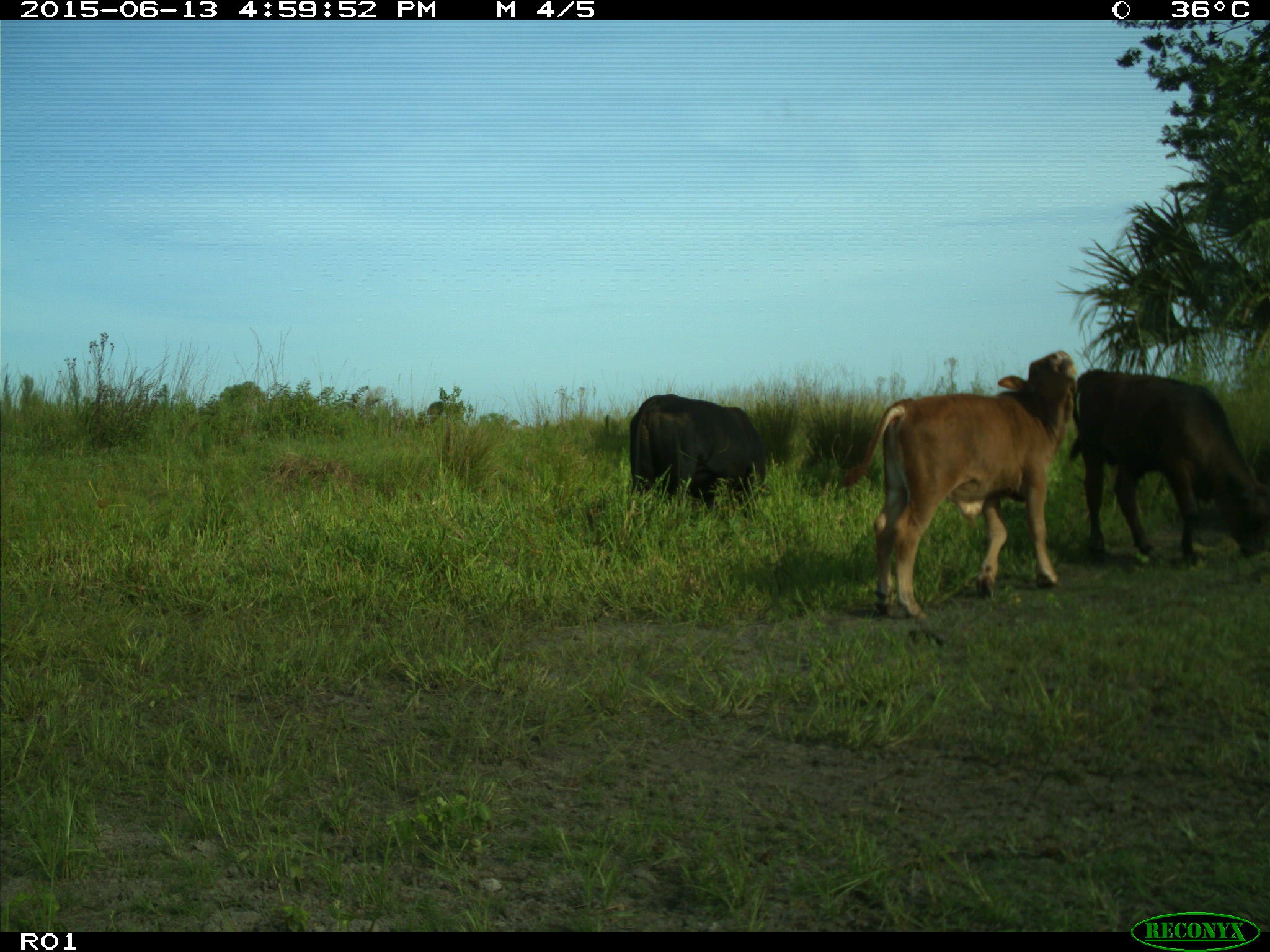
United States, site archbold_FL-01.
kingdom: Animalia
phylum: Chordata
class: Mammalia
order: Artiodactyla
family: Bovidae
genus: Bos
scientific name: Bos taurus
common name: domestic cow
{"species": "Bos taurus (domestic cow)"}